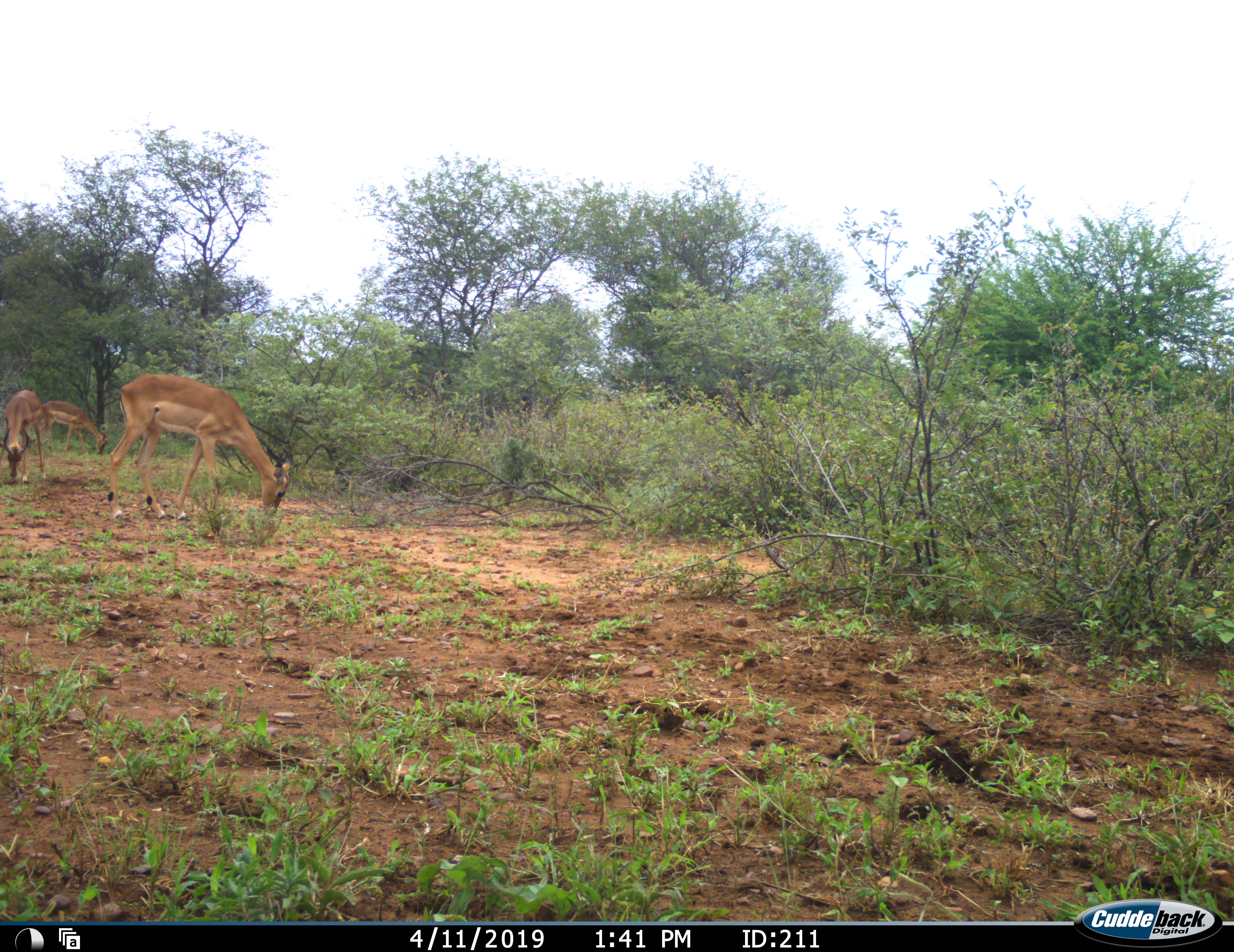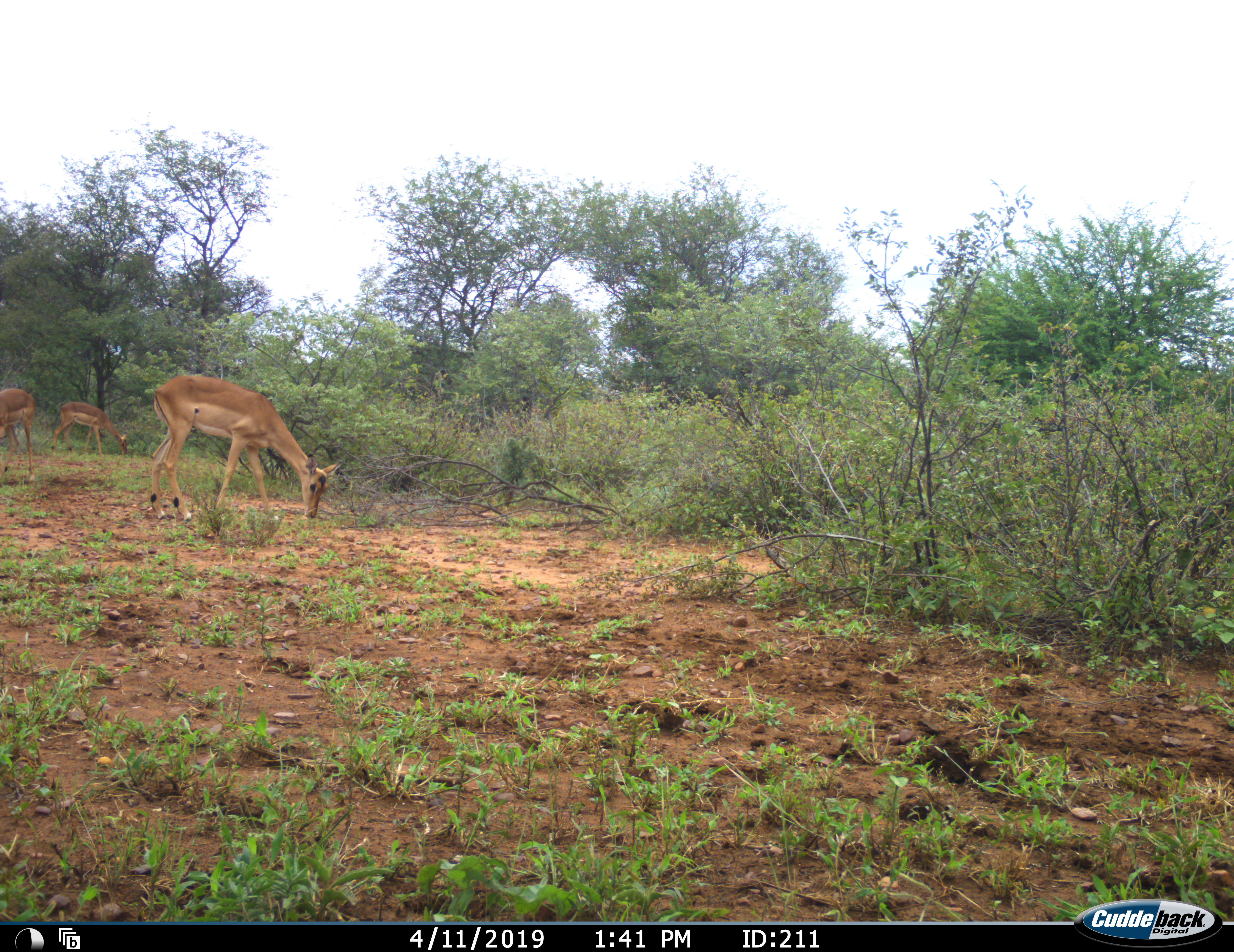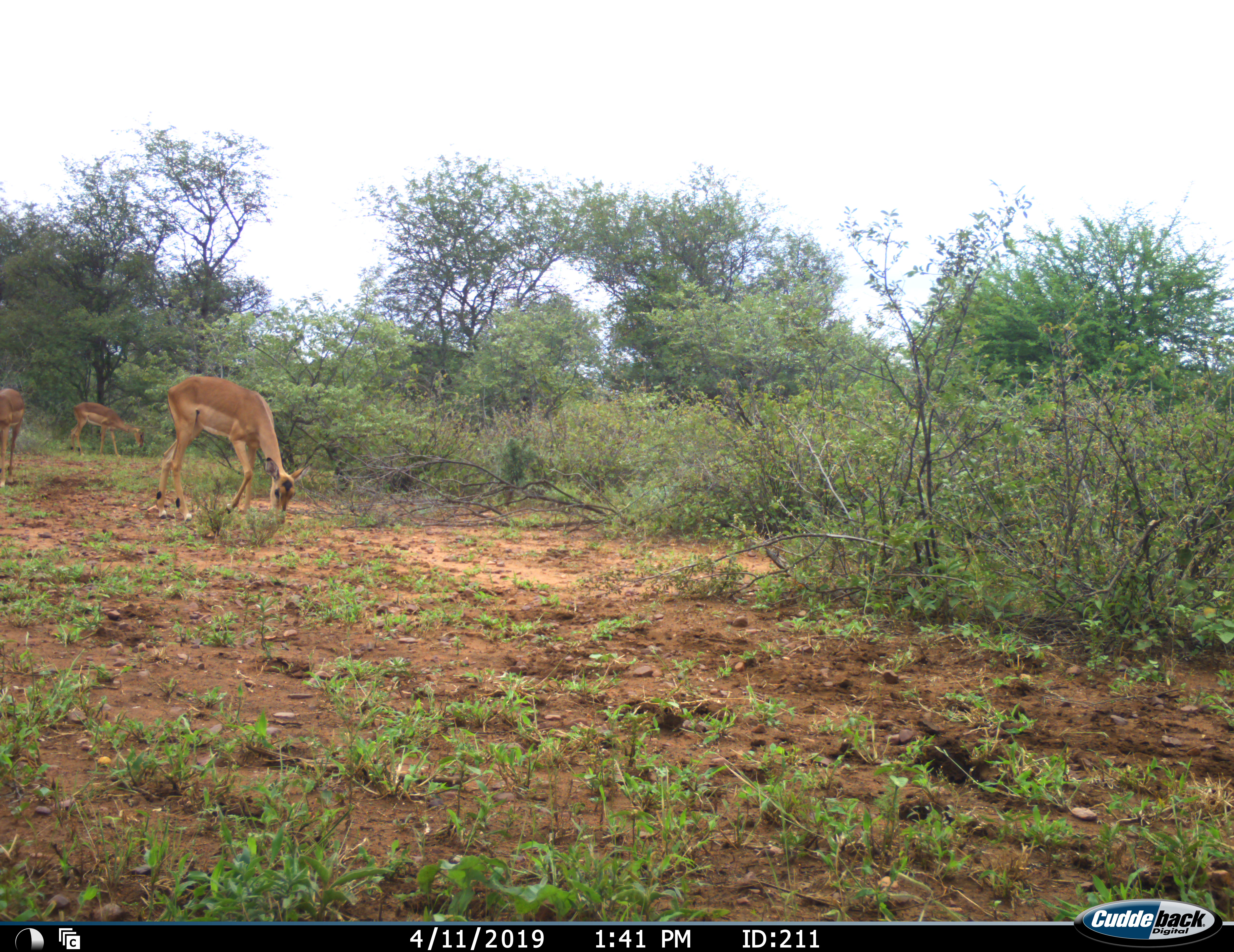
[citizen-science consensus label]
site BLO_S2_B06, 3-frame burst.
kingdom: Animalia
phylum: Chordata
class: Mammalia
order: Artiodactyla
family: Bovidae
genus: Aepyceros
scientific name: Aepyceros melampus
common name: impala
Impala (Aepyceros melampus), count 3. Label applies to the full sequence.